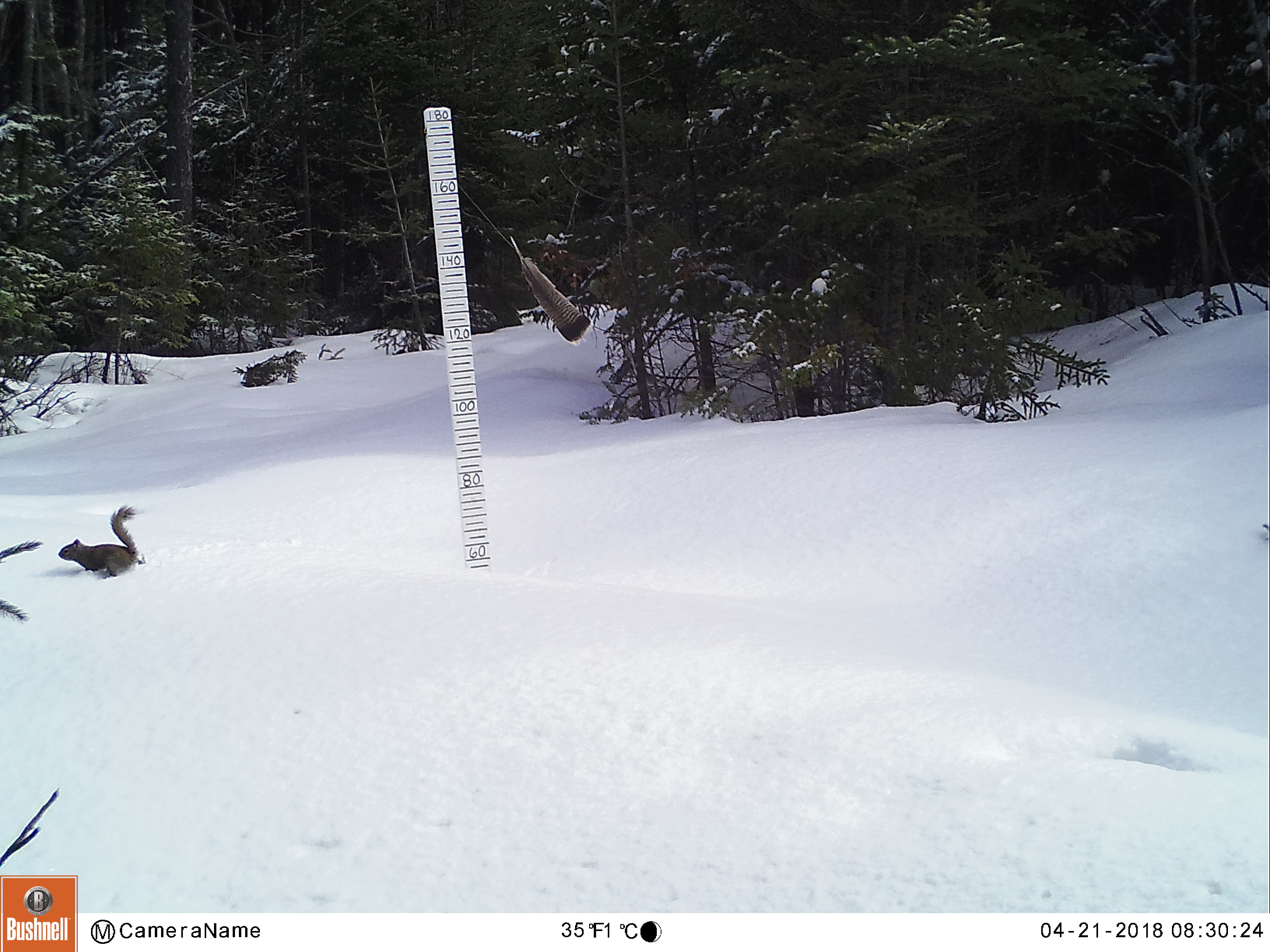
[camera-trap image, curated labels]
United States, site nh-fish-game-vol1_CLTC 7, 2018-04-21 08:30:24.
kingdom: Animalia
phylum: Chordata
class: Mammalia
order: Rodentia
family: Sciuridae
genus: Tamiasciurus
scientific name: Tamiasciurus hudsonicus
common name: red squirrel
Red squirrel (Tamiasciurus hudsonicus).